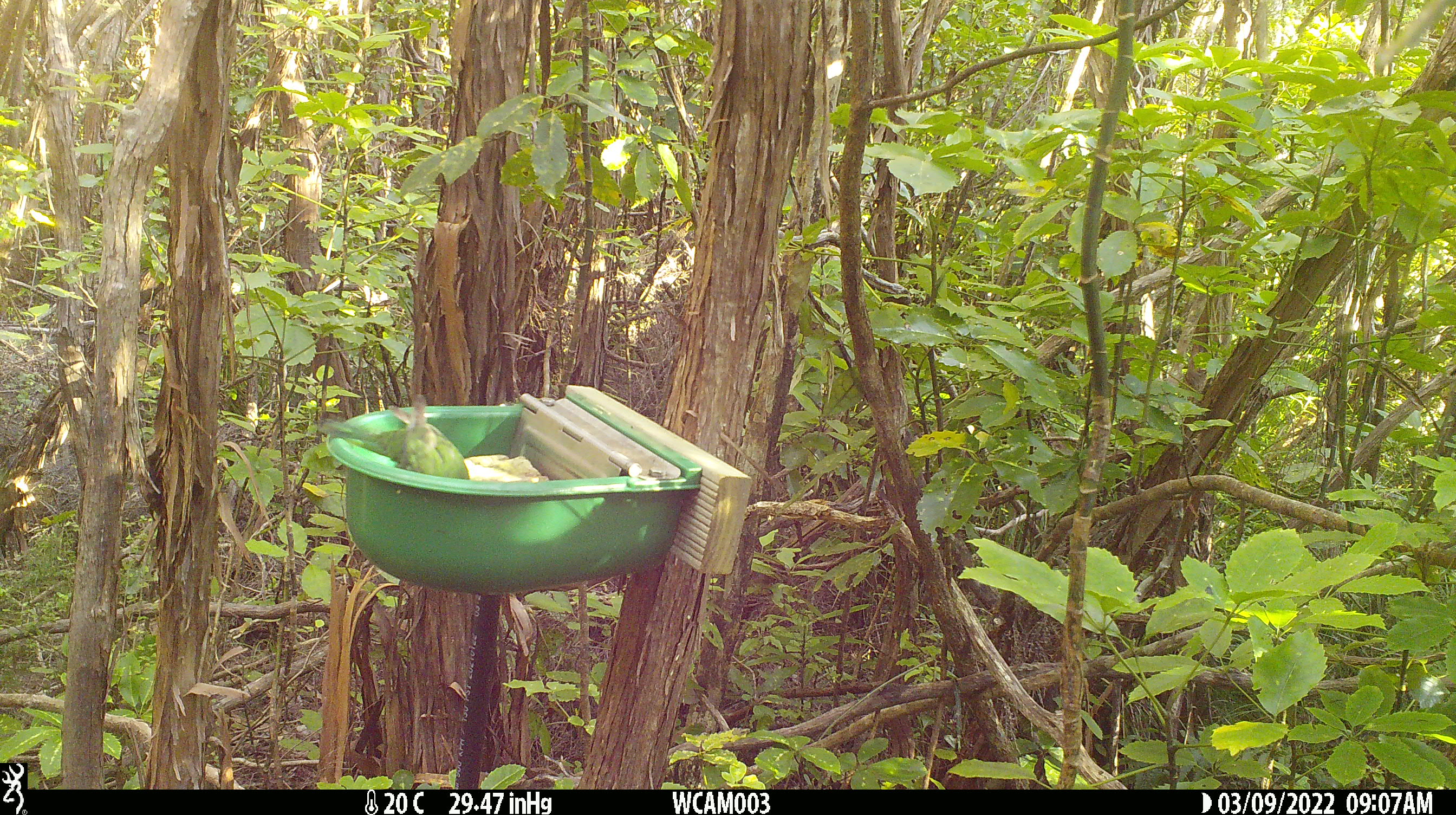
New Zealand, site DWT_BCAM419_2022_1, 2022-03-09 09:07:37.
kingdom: Animalia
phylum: Chordata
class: Aves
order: Psittaciformes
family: Psittaculidae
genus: Cyanoramphus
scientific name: Cyanoramphus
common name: parakeet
Parakeet (Cyanoramphus).